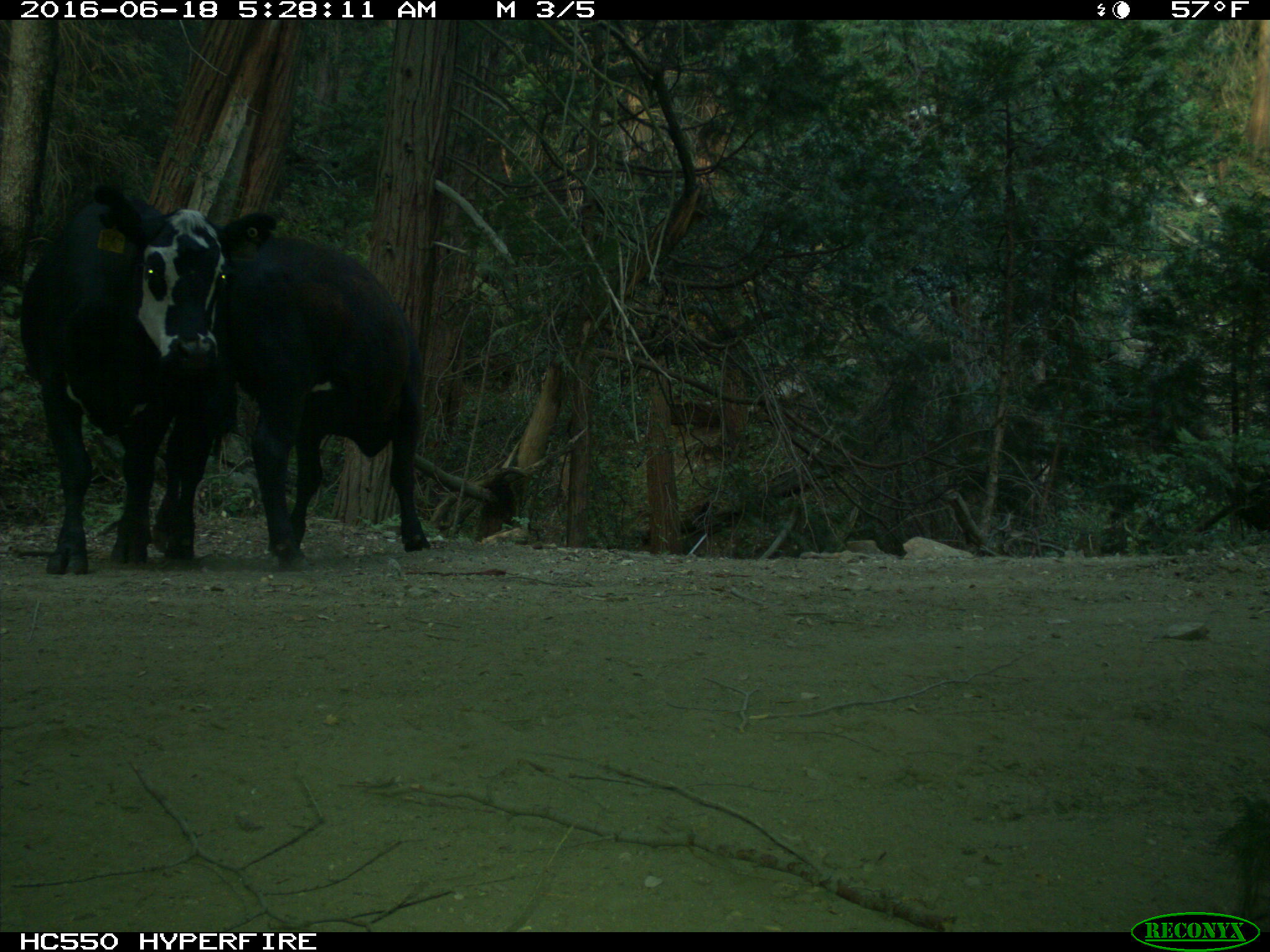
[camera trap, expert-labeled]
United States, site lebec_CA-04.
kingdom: Animalia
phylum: Chordata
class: Mammalia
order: Artiodactyla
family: Bovidae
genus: Bos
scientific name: Bos taurus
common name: domestic cow